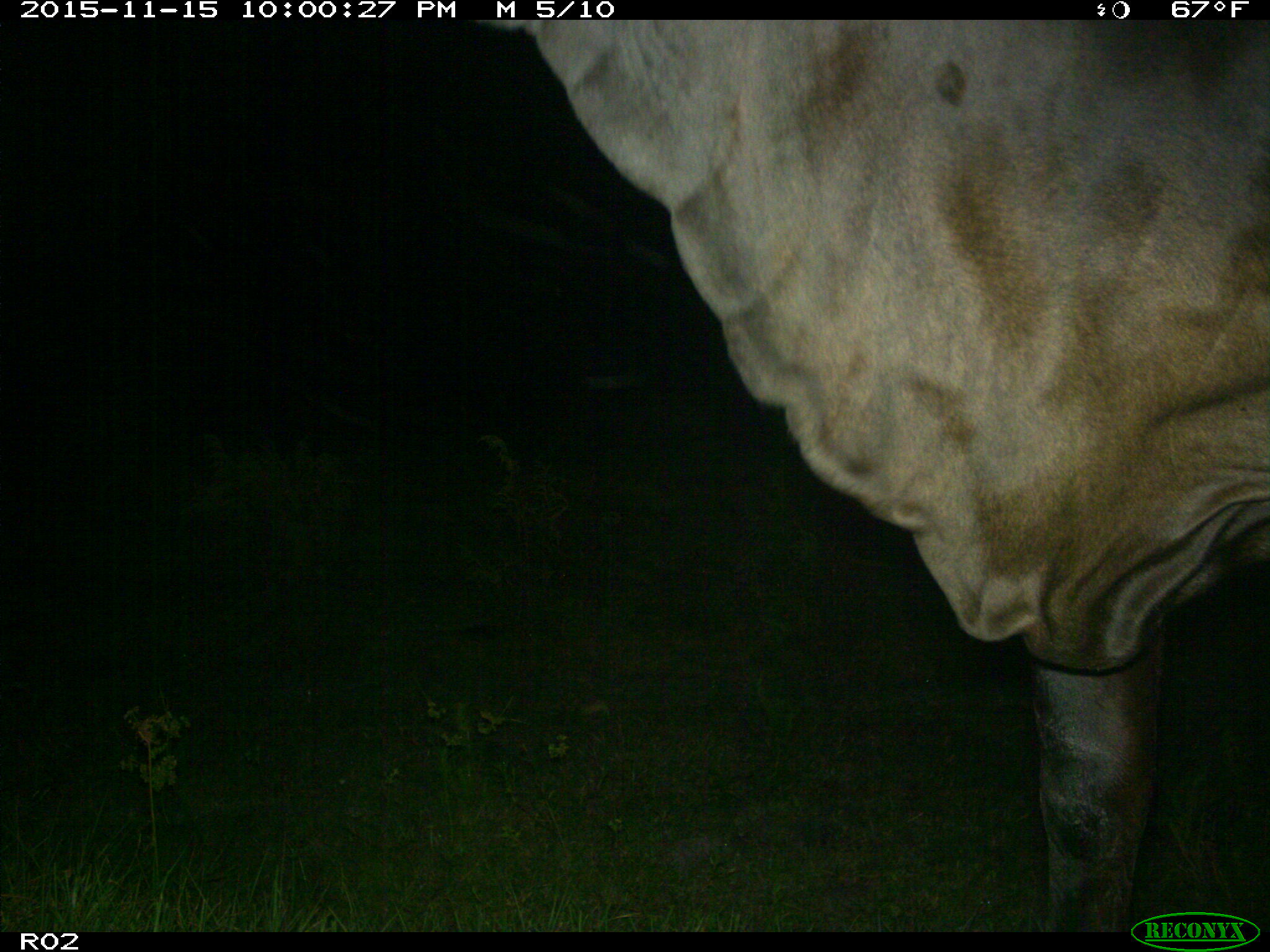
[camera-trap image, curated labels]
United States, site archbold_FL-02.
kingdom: Animalia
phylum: Chordata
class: Mammalia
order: Artiodactyla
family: Bovidae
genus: Bos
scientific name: Bos taurus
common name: domestic cow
Bos taurus (domestic cow).